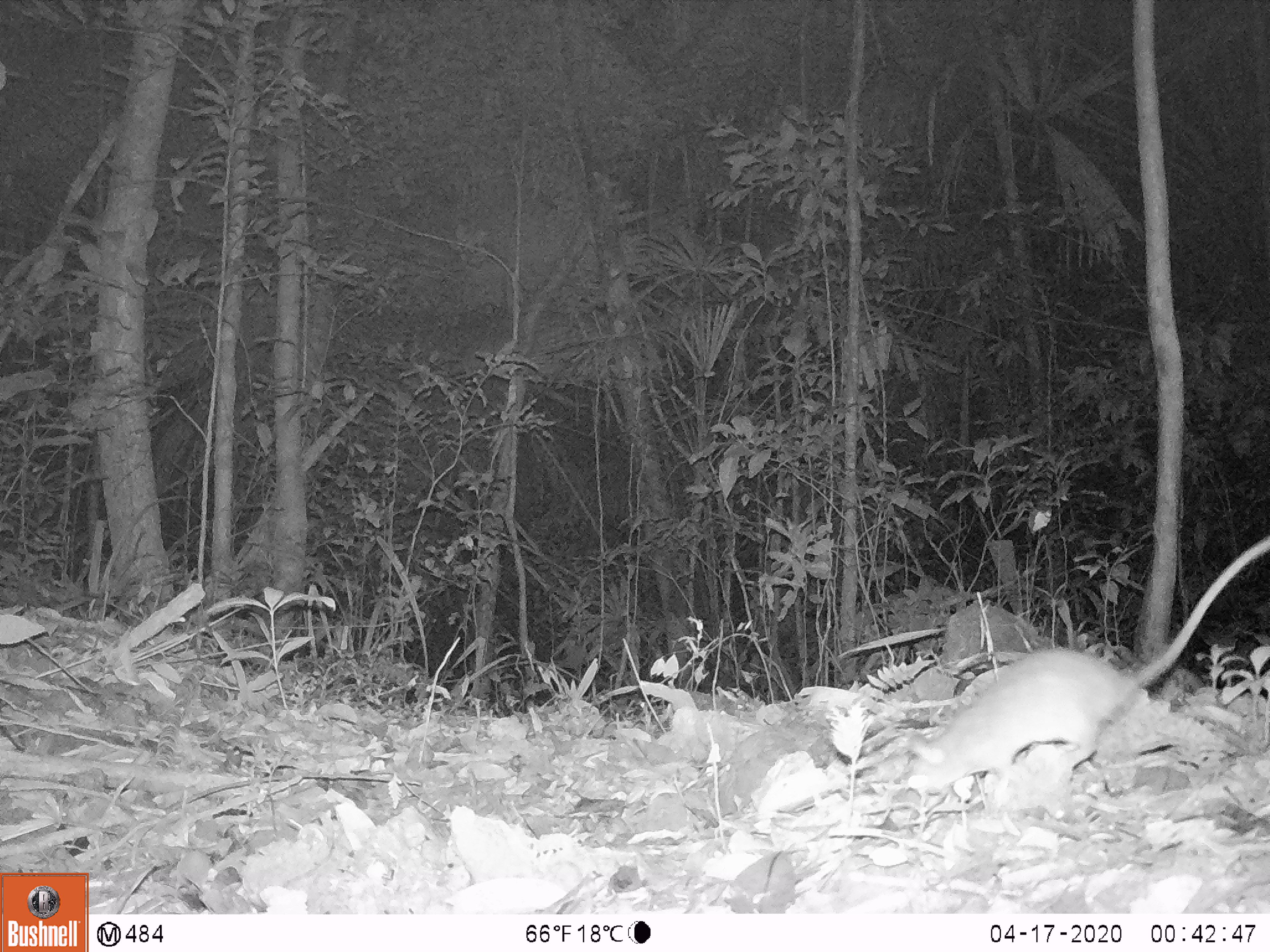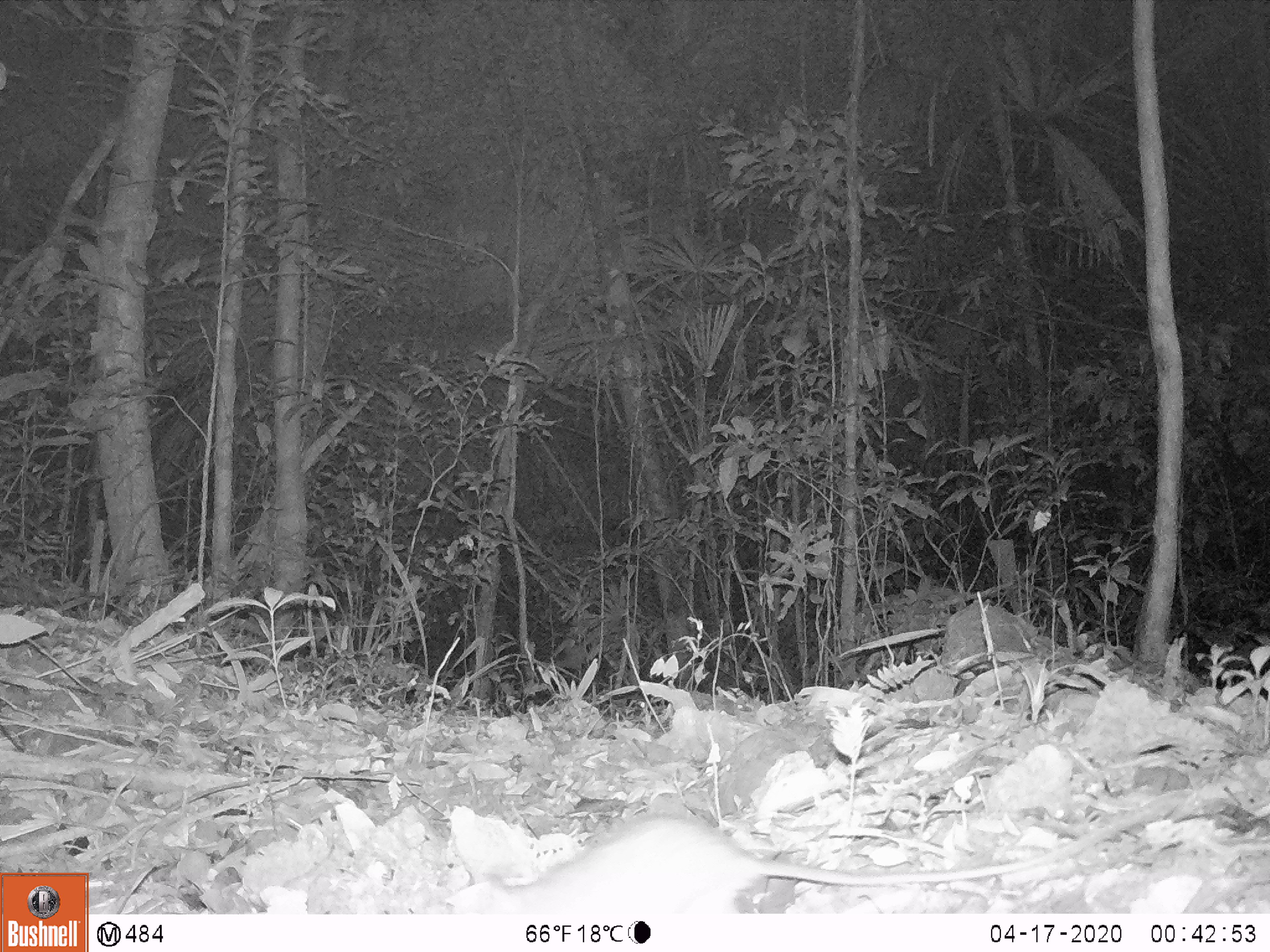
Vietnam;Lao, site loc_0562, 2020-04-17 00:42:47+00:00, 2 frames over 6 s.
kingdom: Animalia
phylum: Chordata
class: Mammalia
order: Rodentia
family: Muridae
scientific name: Muridae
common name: old-world mice and rats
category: unidentified murid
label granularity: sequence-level